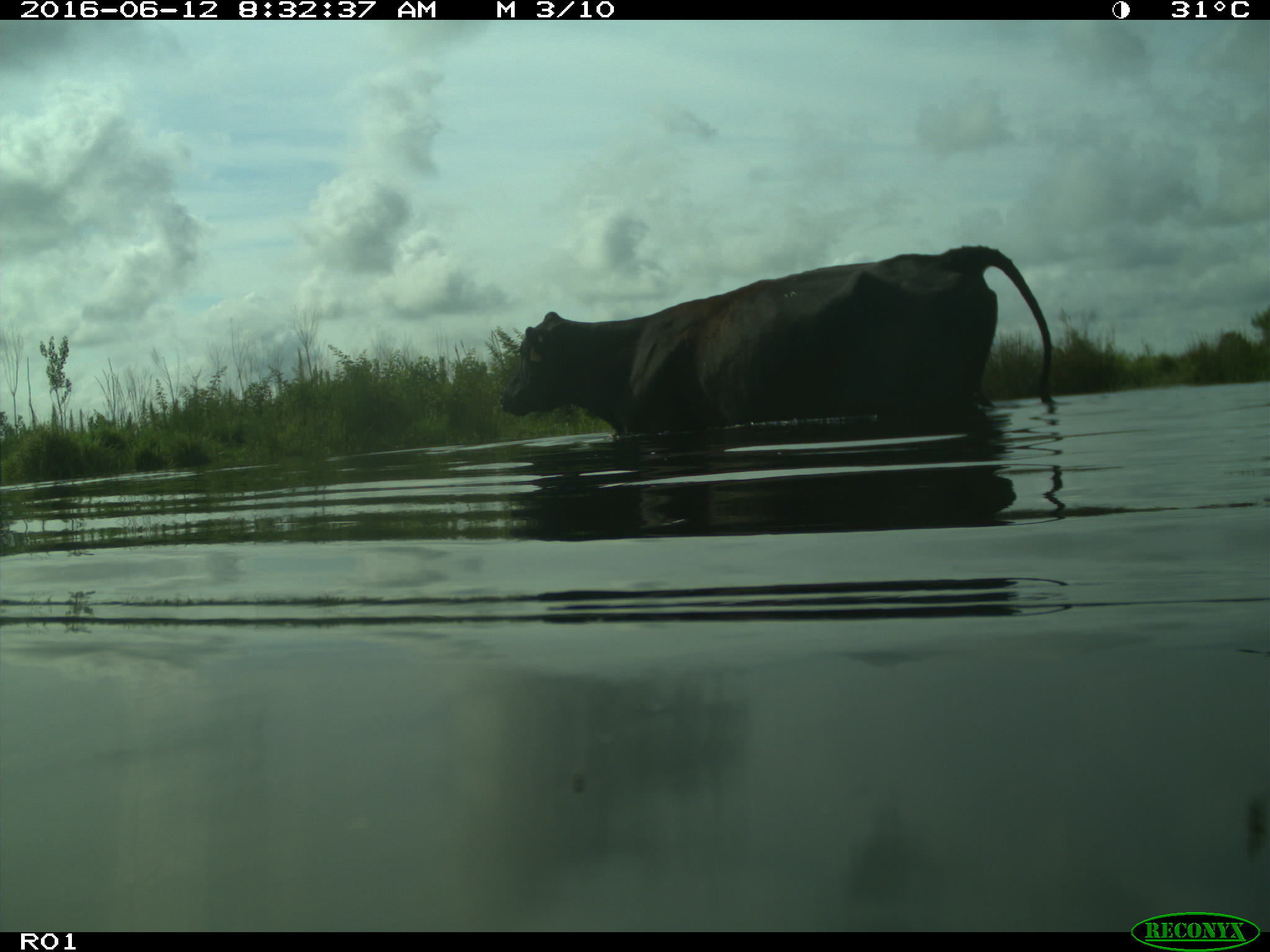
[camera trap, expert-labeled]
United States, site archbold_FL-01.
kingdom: Animalia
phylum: Chordata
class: Mammalia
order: Artiodactyla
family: Bovidae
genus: Bos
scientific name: Bos taurus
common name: domestic cow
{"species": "Bos taurus (domestic cow)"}